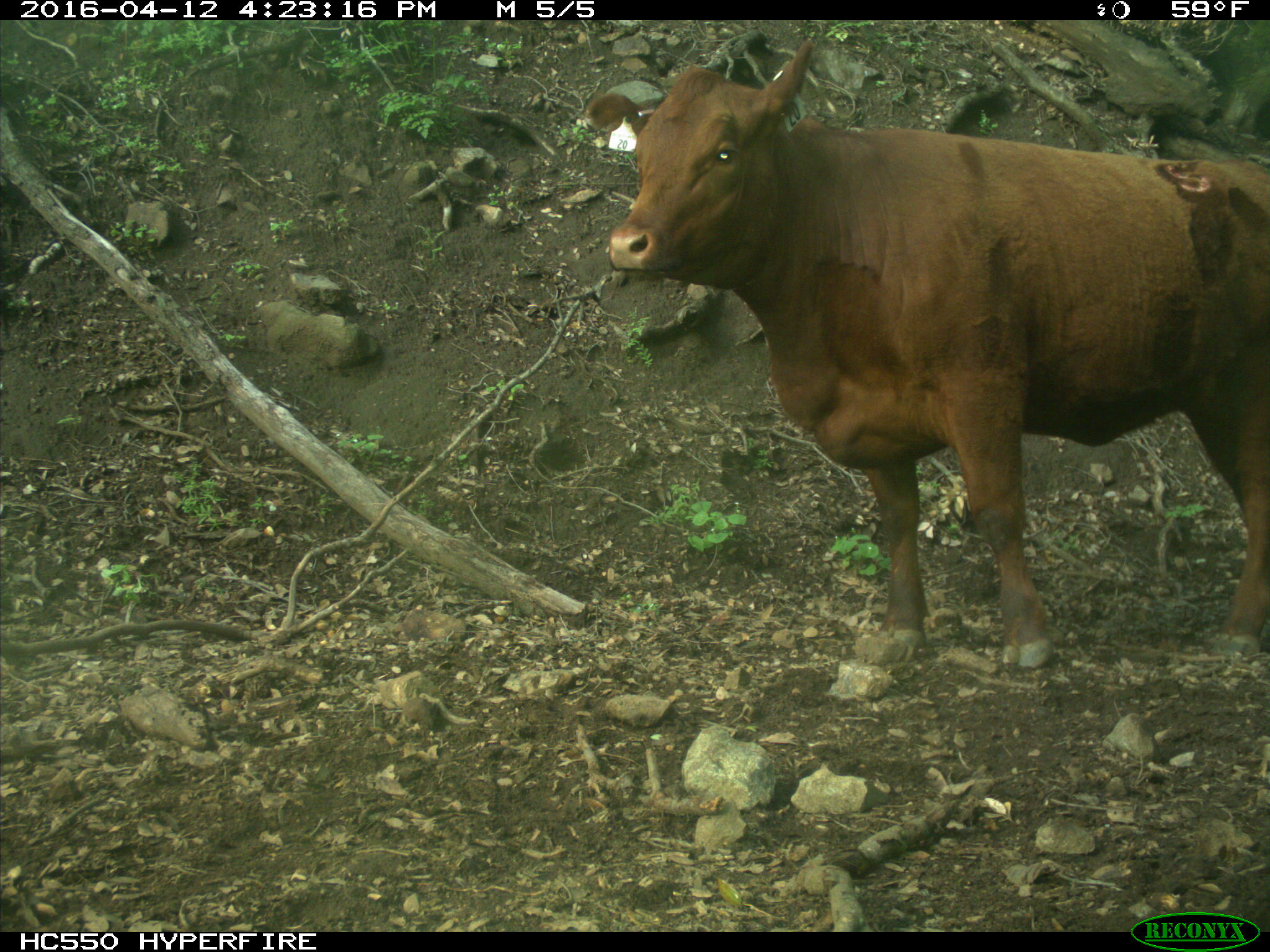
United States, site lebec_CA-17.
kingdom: Animalia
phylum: Chordata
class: Mammalia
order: Artiodactyla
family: Bovidae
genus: Bos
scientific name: Bos taurus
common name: domestic cow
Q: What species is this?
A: Bos taurus (domestic cow).